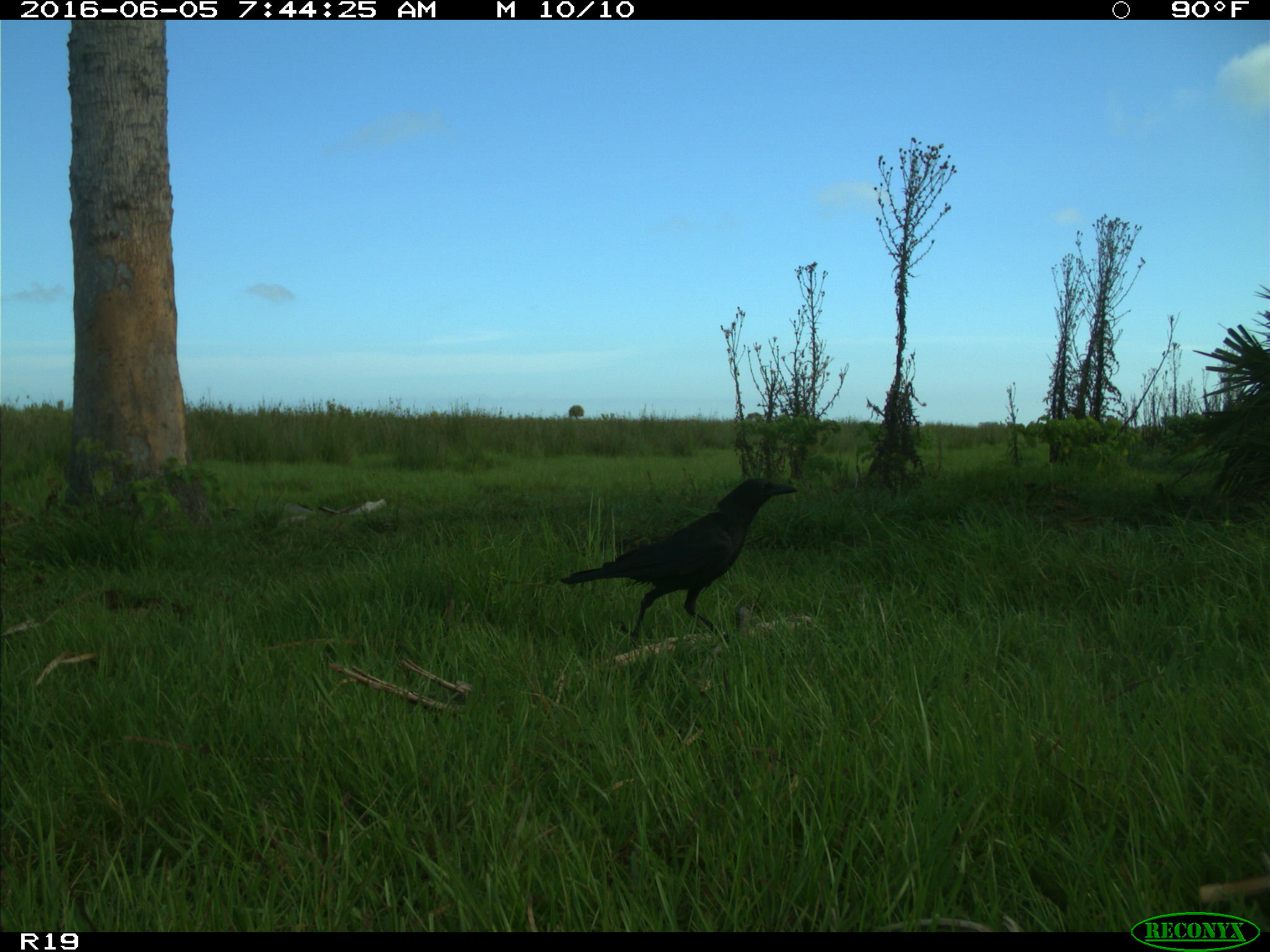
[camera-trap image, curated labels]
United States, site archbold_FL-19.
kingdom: Animalia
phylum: Chordata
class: Aves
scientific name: Aves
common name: birds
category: unidentified bird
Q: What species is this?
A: Unidentified bird (birds) (Aves).